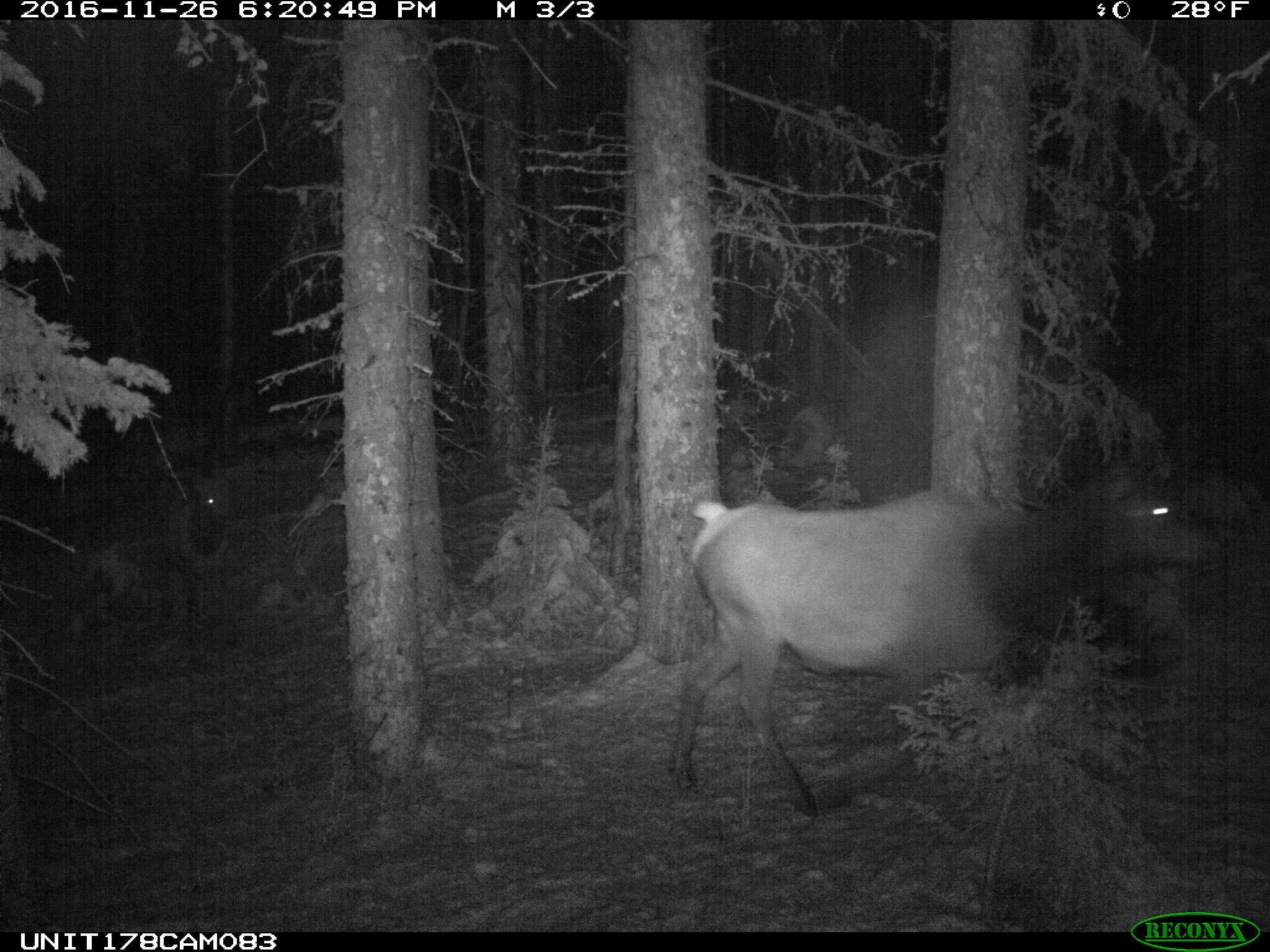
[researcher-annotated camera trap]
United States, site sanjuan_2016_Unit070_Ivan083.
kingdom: Animalia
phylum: Chordata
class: Mammalia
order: Artiodactyla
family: Cervidae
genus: Cervus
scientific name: Cervus elaphus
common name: red deer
Cervus elaphus (red deer).